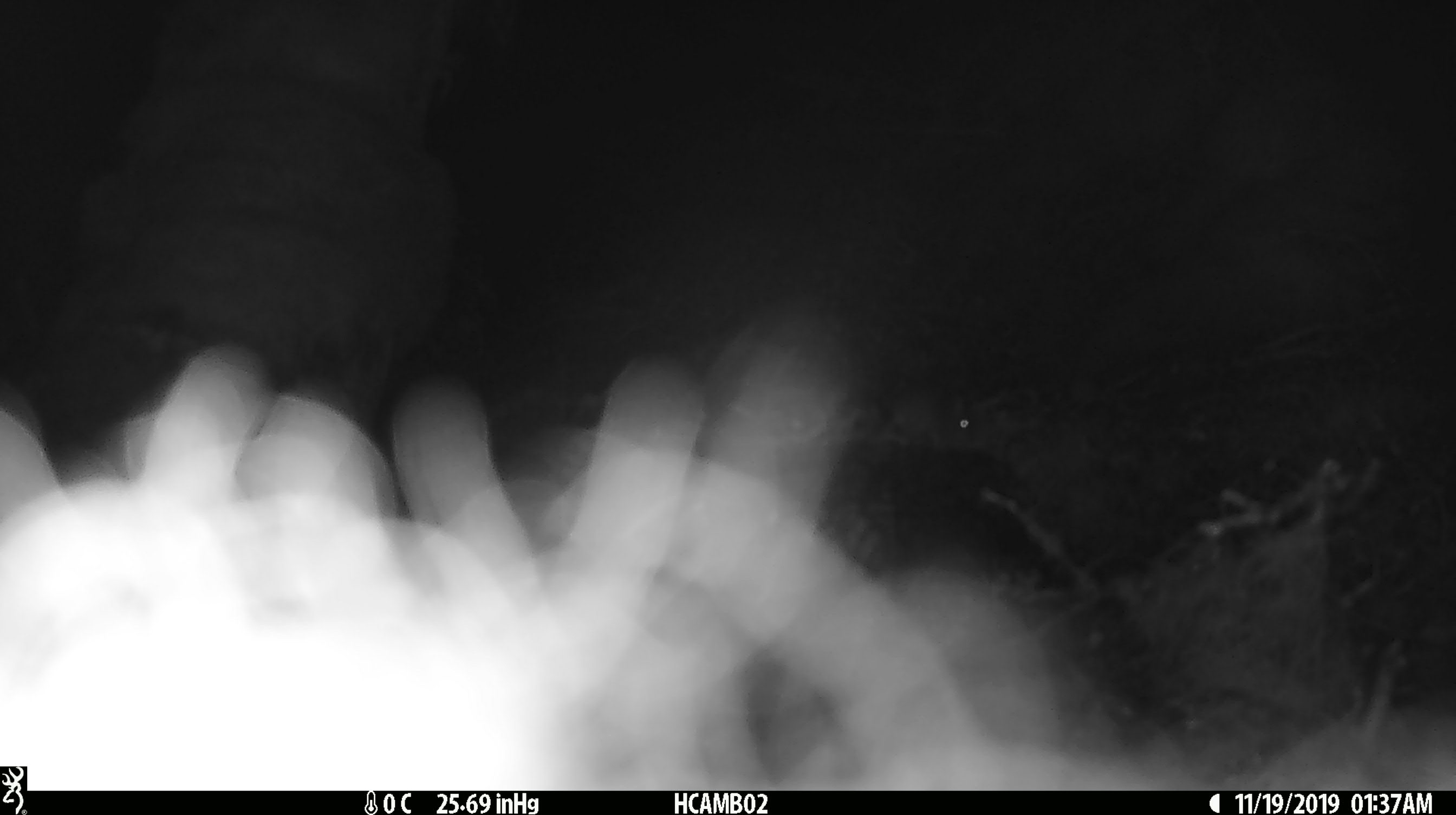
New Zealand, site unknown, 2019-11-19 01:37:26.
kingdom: Animalia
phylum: Chordata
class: Mammalia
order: Rodentia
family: Muridae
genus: Mus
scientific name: Mus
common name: mouse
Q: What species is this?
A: Mouse (Mus).